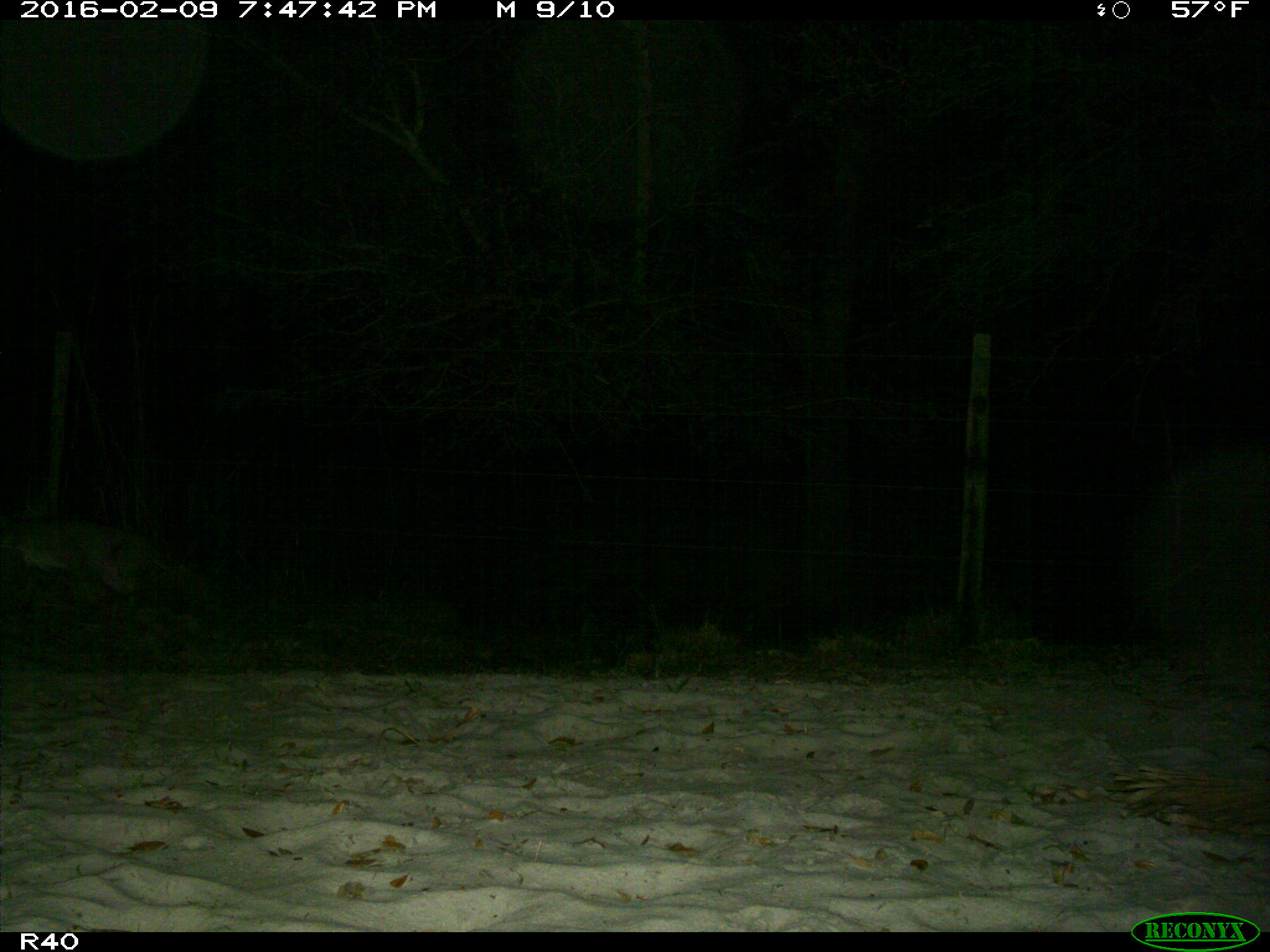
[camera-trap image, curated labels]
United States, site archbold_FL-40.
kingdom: Animalia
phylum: Chordata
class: Mammalia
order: Carnivora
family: Felidae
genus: Lynx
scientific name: Lynx rufus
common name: bobcat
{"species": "Lynx rufus (bobcat)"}